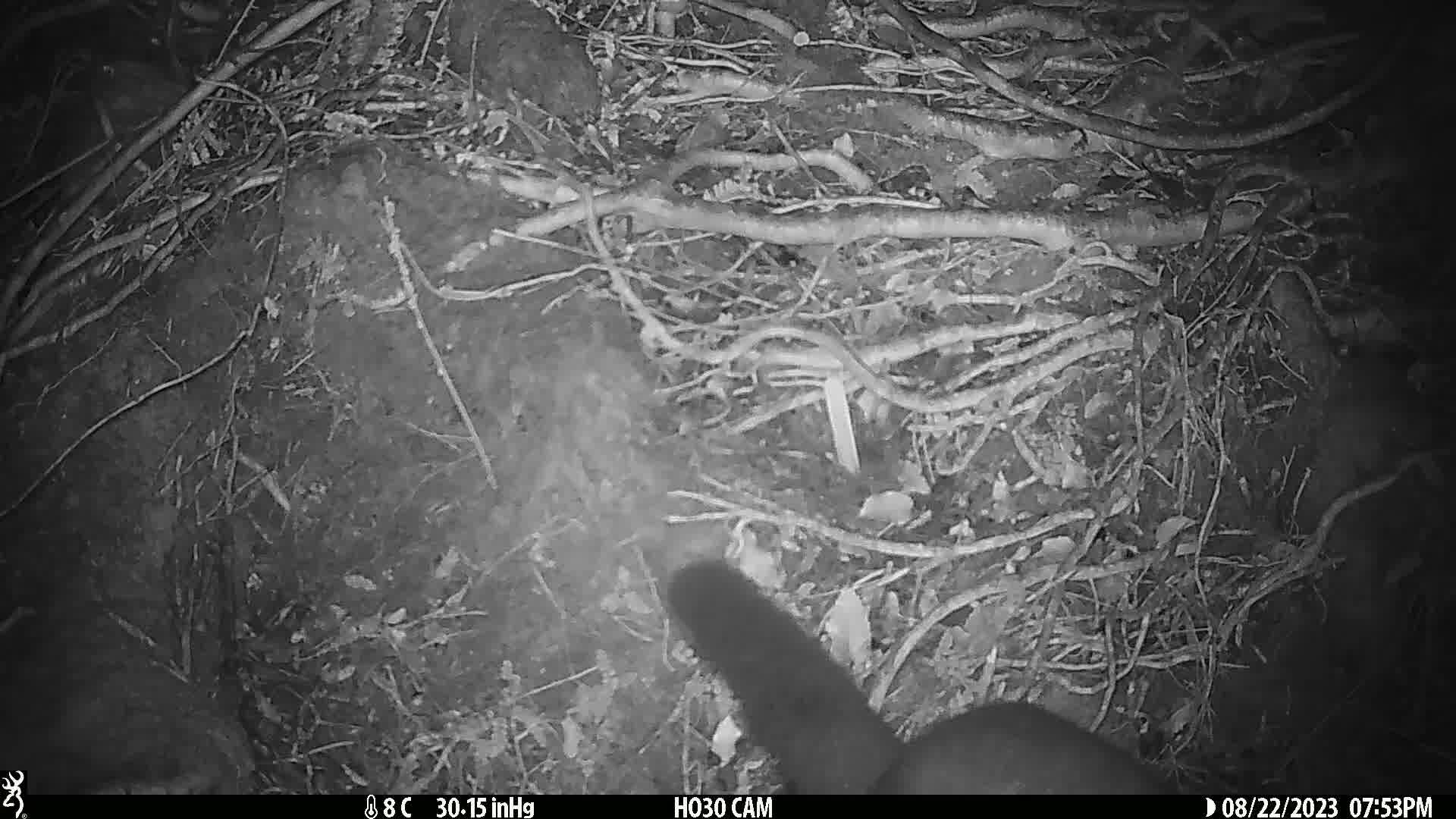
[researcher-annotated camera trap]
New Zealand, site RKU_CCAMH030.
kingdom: Animalia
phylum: Chordata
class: Mammalia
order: Diprotodontia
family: Phalangeridae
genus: Trichosurus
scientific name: Trichosurus vulpecula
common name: common brushtail possum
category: possum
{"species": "possum (common brushtail possum) (Trichosurus vulpecula)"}